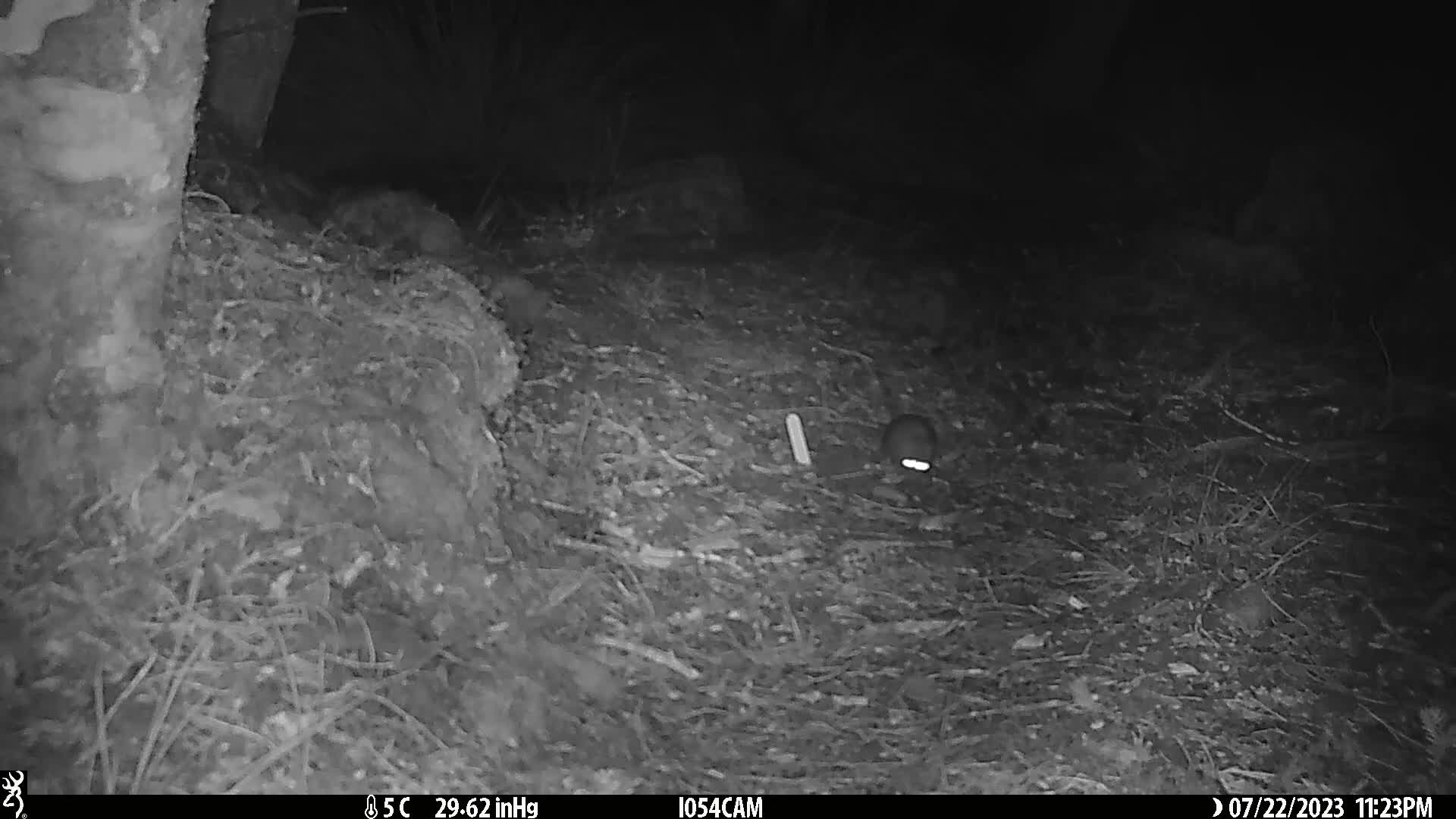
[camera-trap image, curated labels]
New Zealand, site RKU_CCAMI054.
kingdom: Animalia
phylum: Chordata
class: Mammalia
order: Rodentia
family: Muridae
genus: Rattus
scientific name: Rattus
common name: rat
Rat (Rattus).